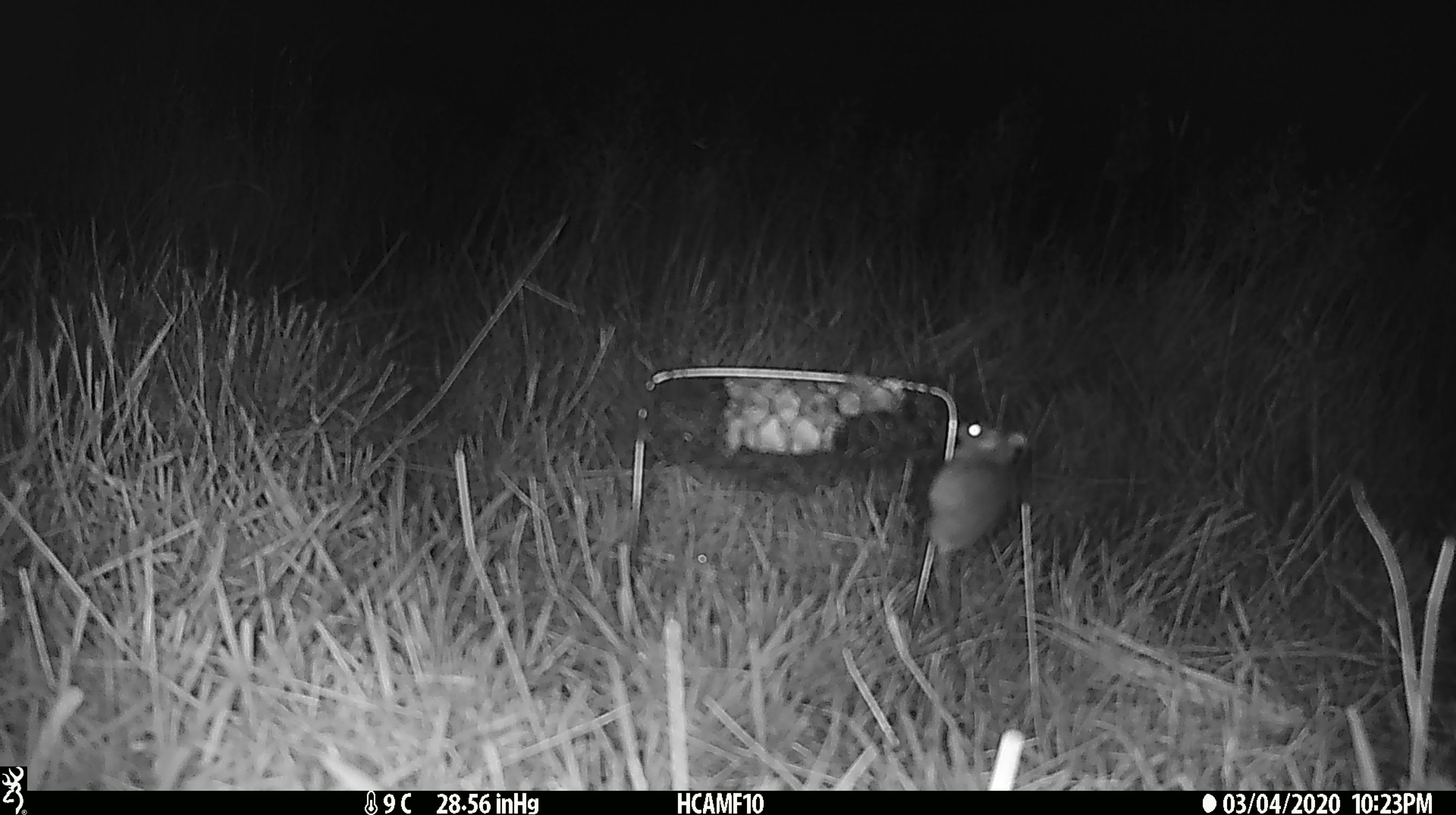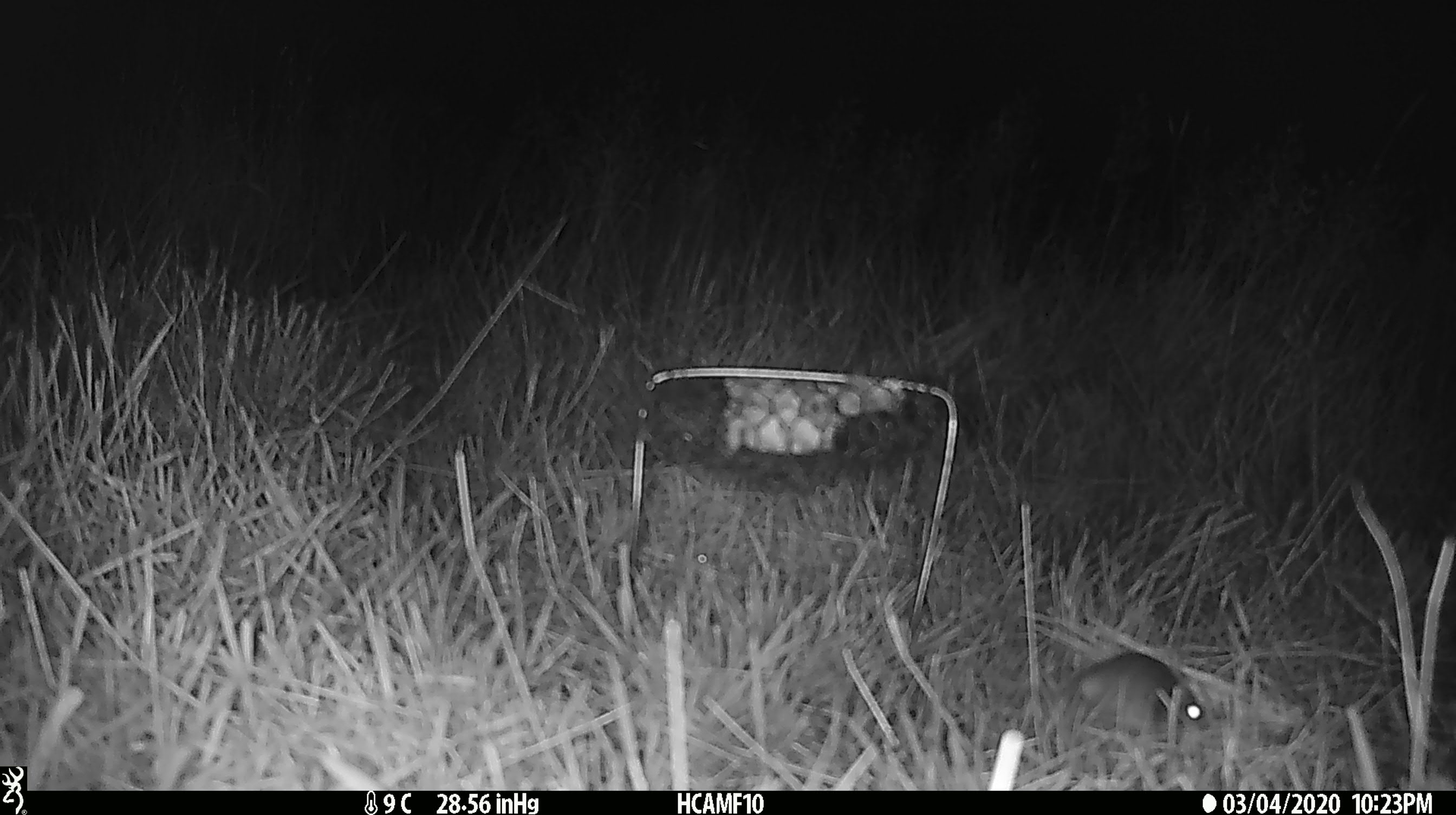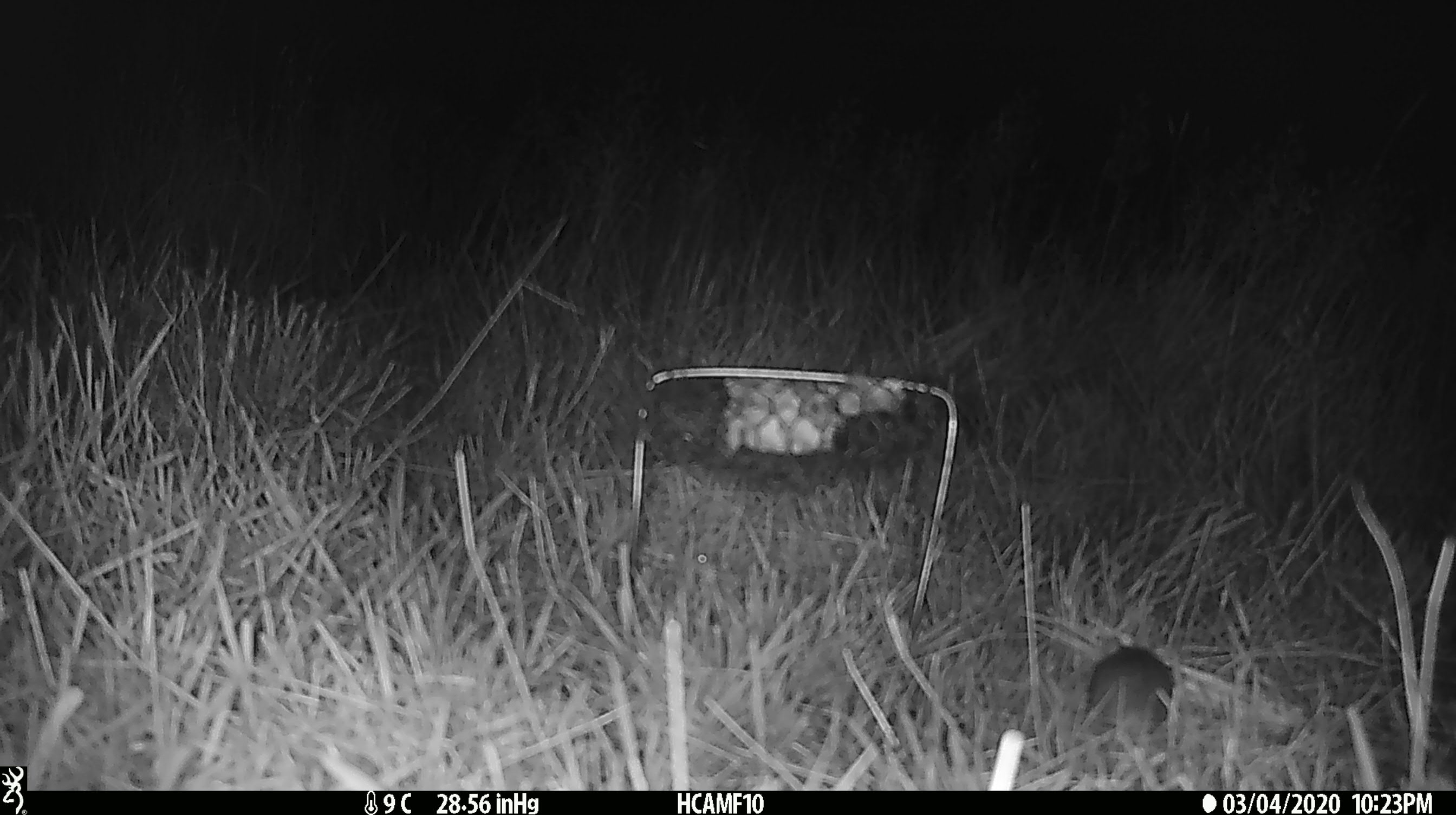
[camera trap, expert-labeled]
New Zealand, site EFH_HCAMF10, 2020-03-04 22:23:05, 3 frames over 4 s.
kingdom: Animalia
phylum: Chordata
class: Mammalia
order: Rodentia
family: Muridae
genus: Mus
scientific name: Mus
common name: mouse